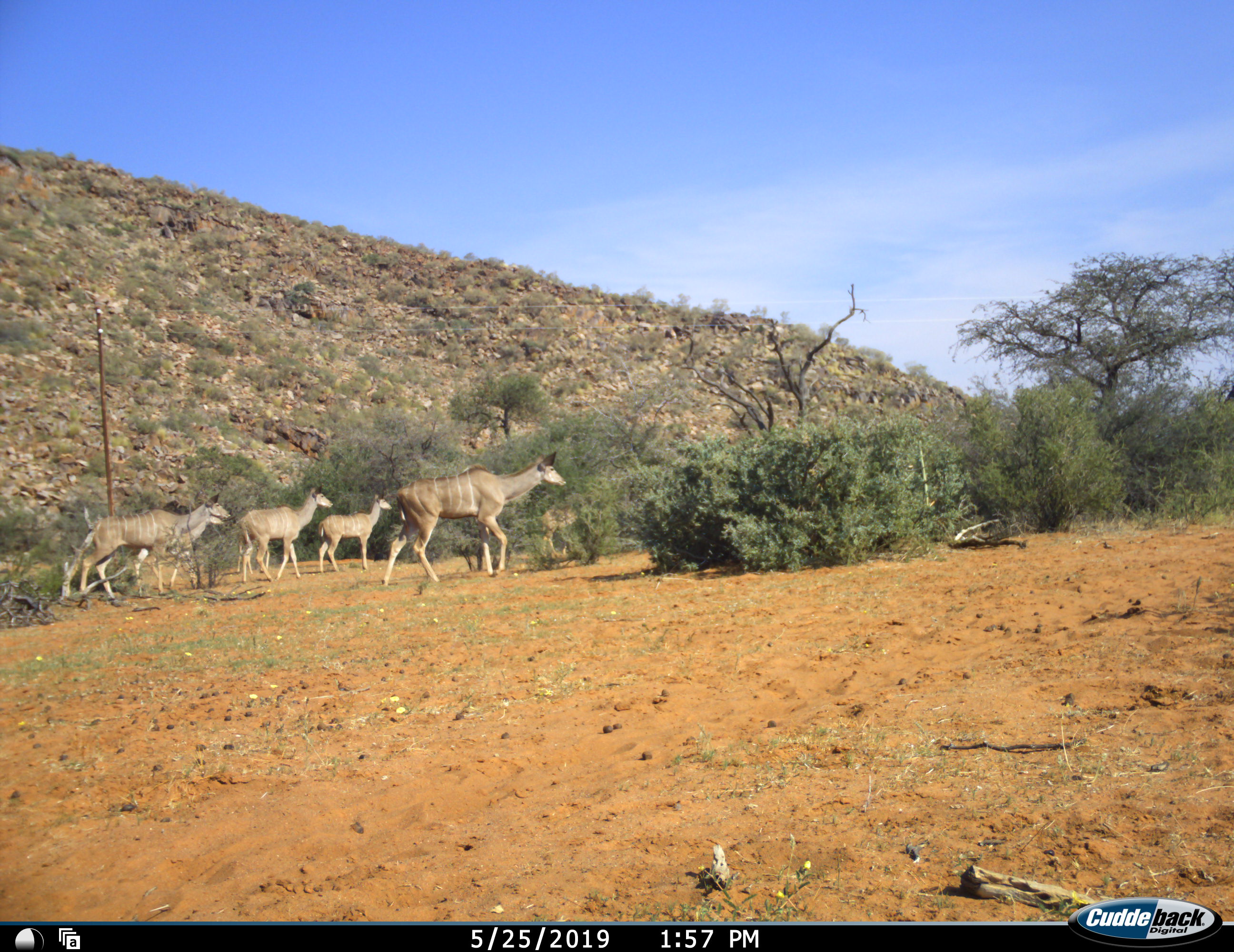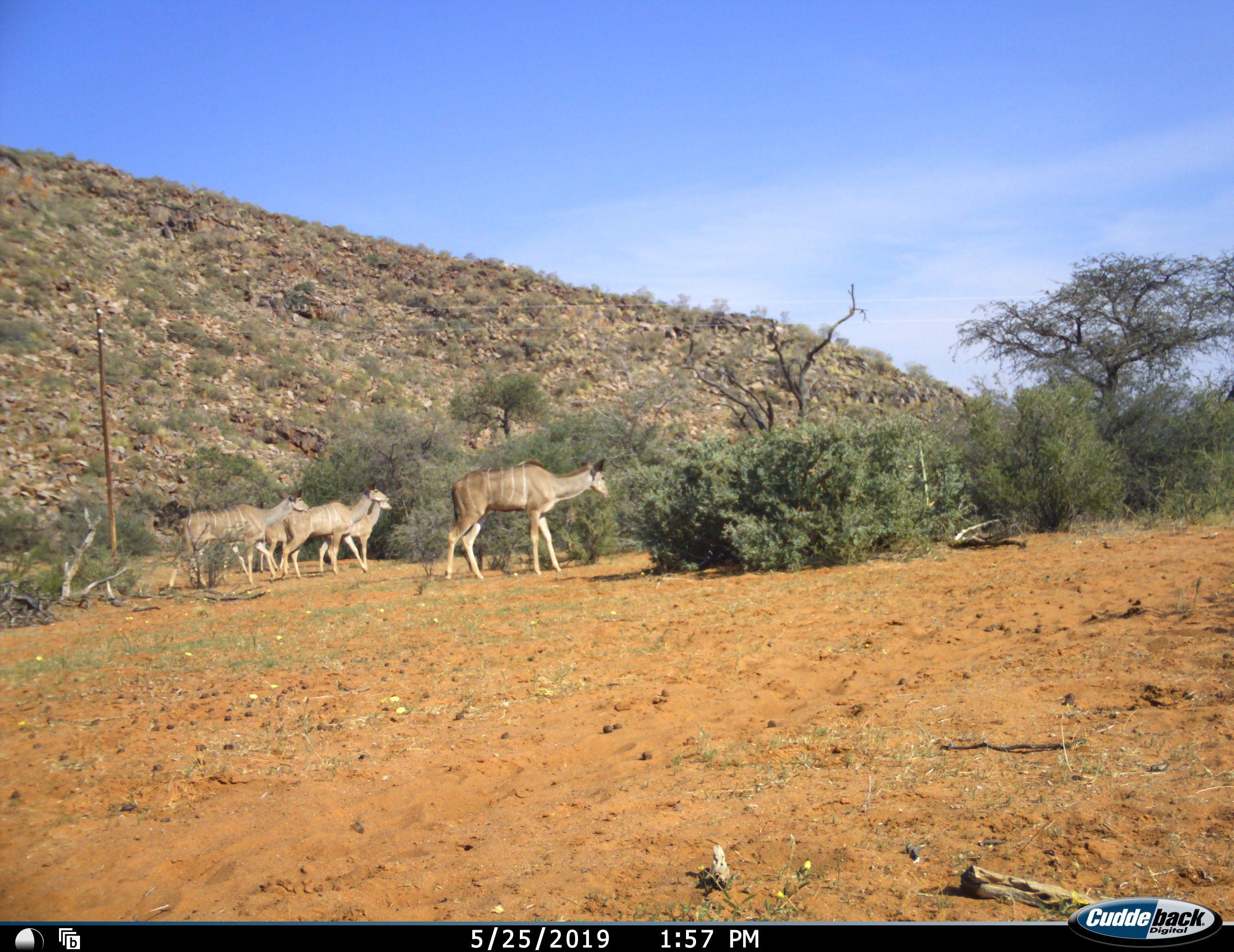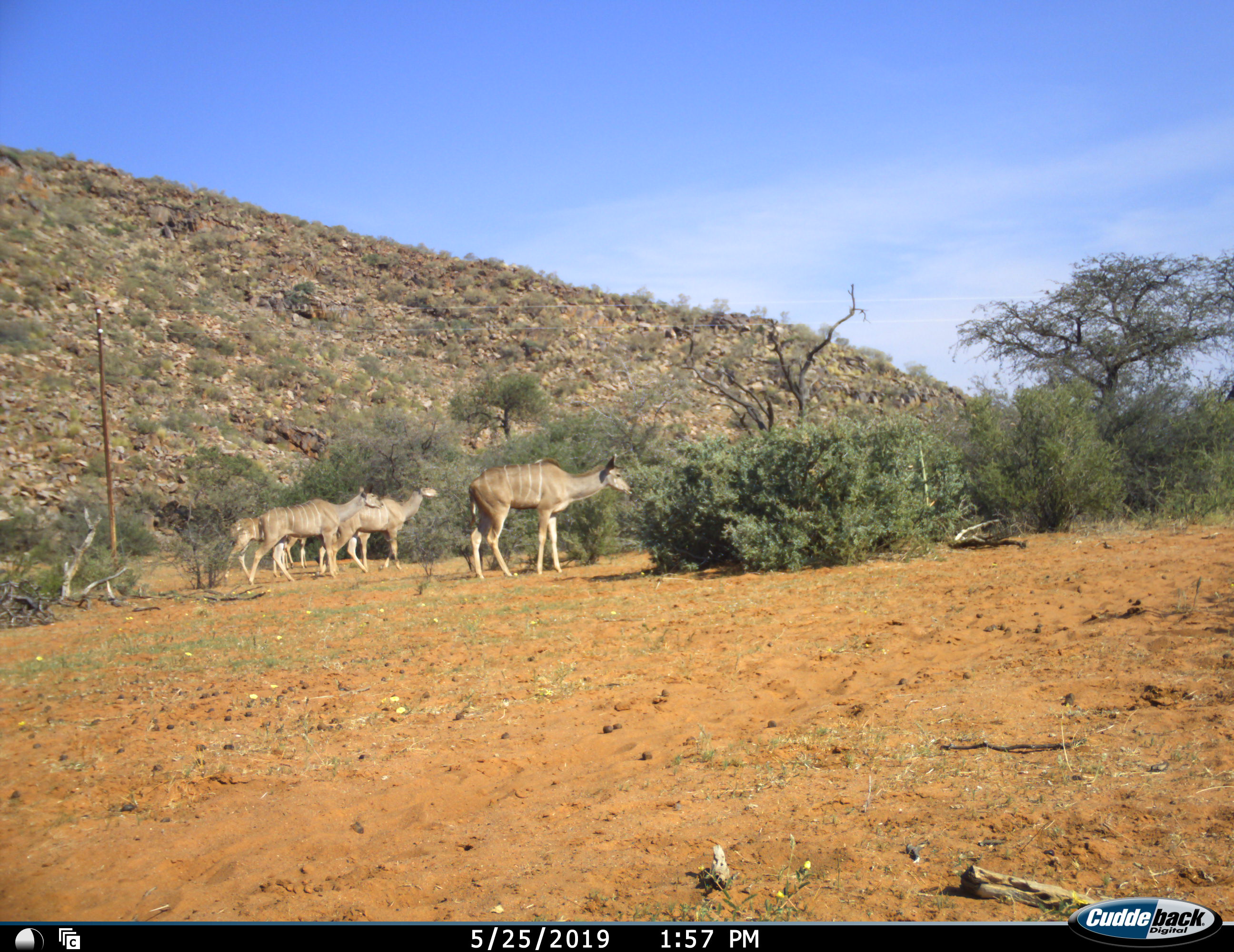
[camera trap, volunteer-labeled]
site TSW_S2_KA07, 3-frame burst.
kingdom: Animalia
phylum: Chordata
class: Mammalia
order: Artiodactyla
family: Bovidae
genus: Tragelaphus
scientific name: Tragelaphus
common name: kudu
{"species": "kudu (Tragelaphus)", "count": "7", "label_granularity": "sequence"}